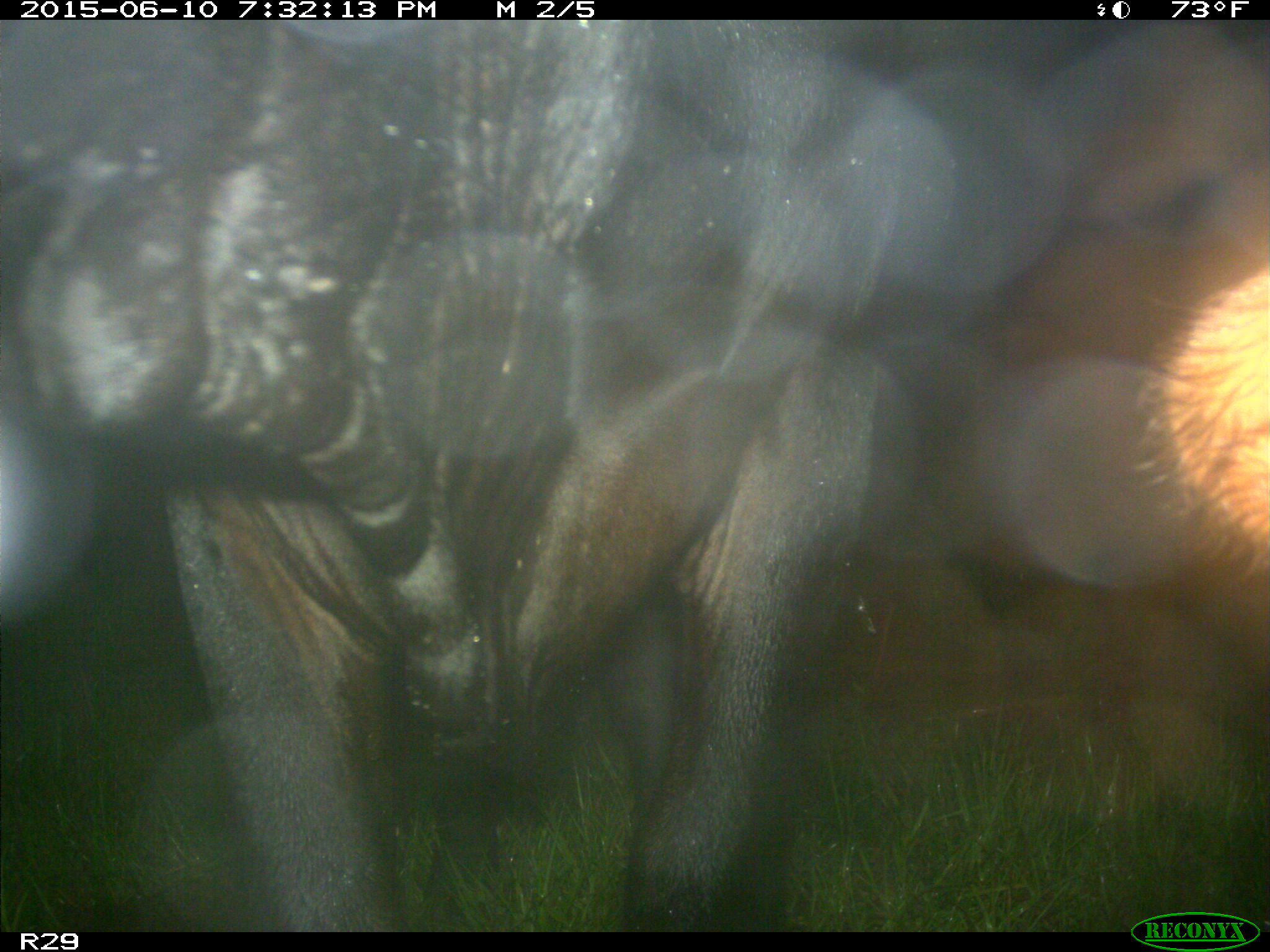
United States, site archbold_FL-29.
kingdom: Animalia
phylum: Chordata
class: Mammalia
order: Artiodactyla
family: Bovidae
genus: Bos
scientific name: Bos taurus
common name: domestic cow